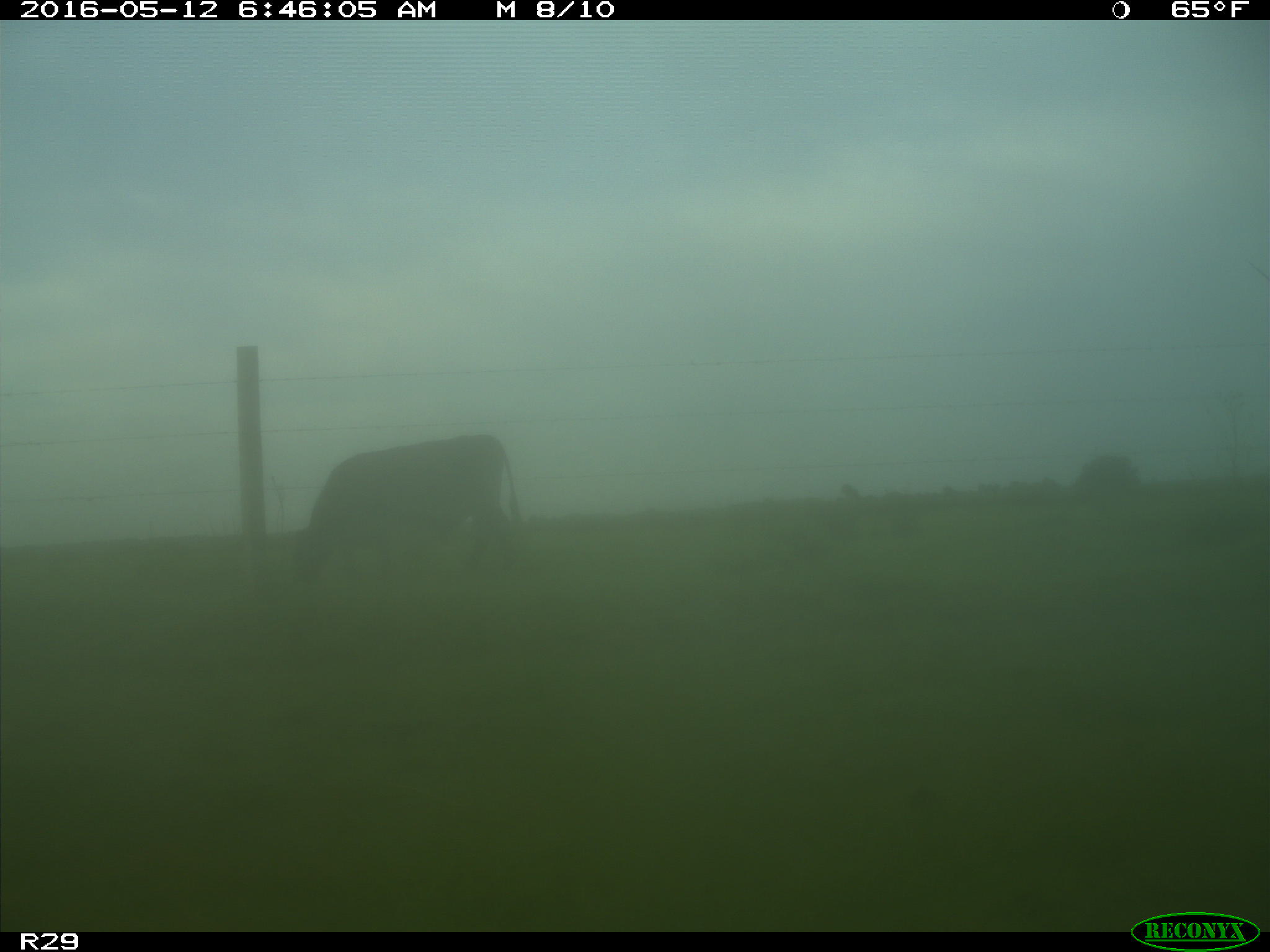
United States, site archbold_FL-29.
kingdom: Animalia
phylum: Chordata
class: Mammalia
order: Artiodactyla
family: Bovidae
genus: Bos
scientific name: Bos taurus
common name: domestic cow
Bos taurus (domestic cow).